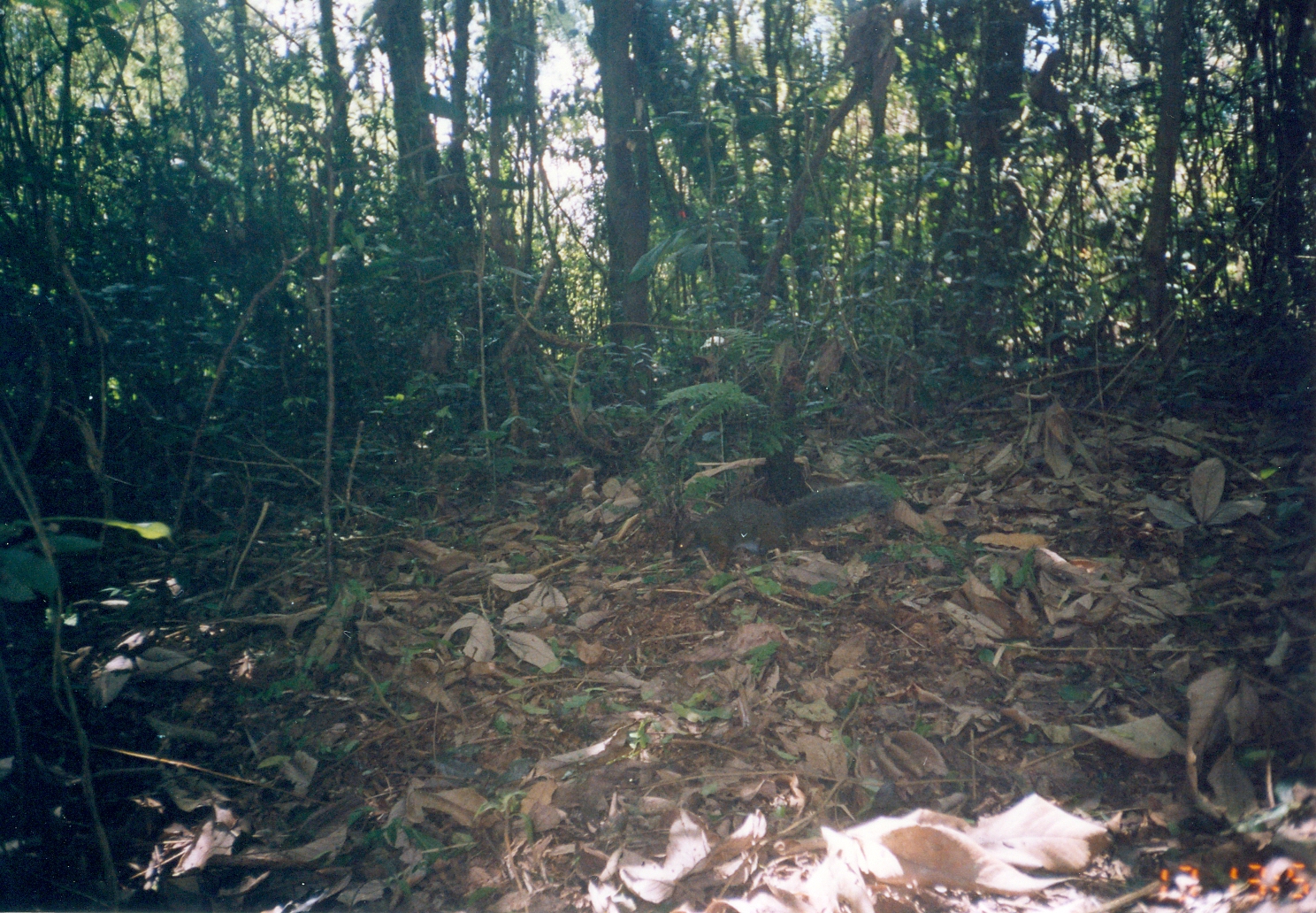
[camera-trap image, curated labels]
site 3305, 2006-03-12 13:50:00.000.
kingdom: Animalia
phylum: Chordata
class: Mammalia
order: Rodentia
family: Sciuridae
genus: Paraxerus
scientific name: Paraxerus vexillarius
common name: swynnerton's bush squirrel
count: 1